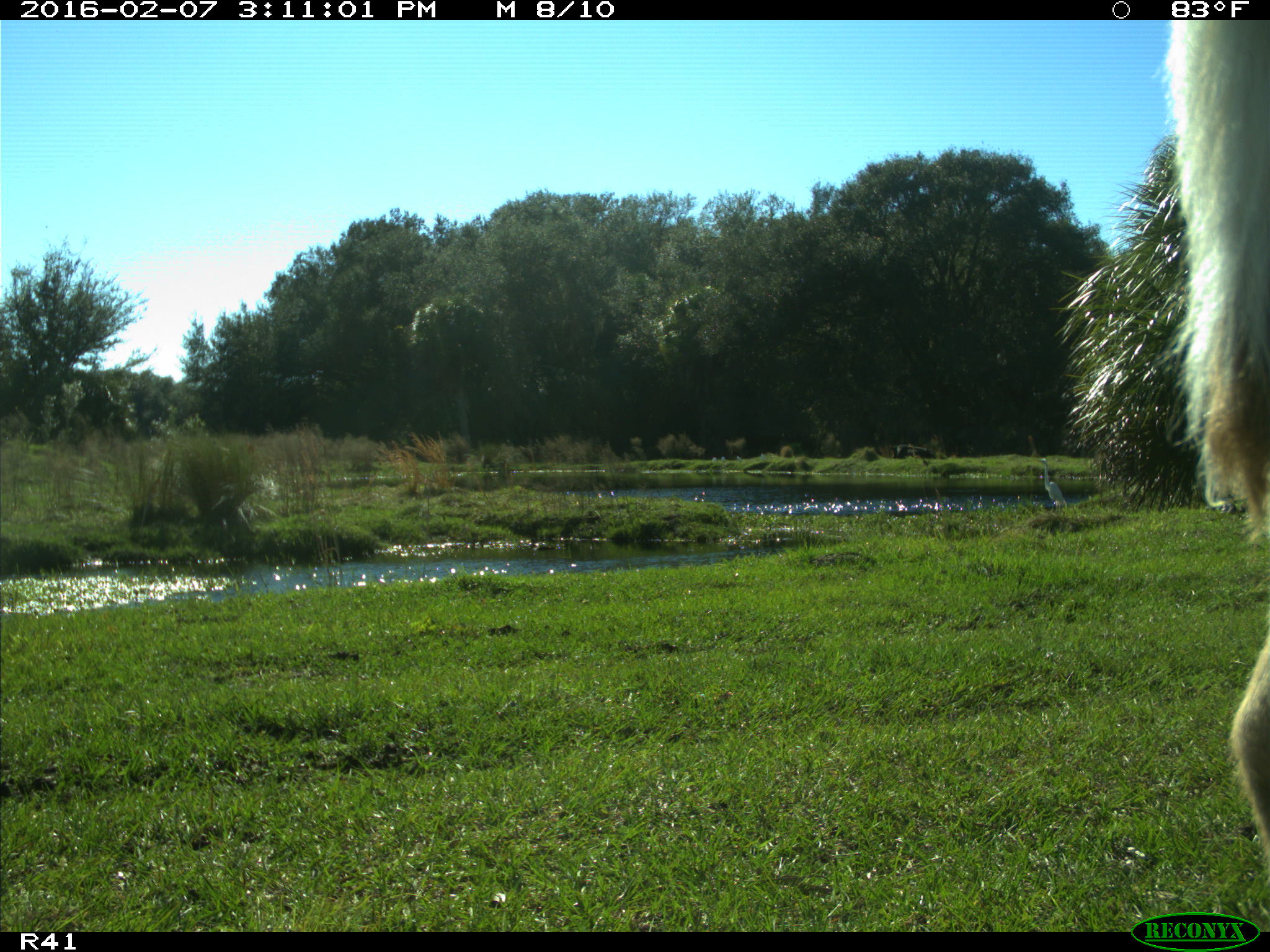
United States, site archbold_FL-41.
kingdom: Animalia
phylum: Chordata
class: Mammalia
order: Artiodactyla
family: Bovidae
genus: Bos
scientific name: Bos taurus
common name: domestic cow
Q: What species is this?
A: Bos taurus (domestic cow).